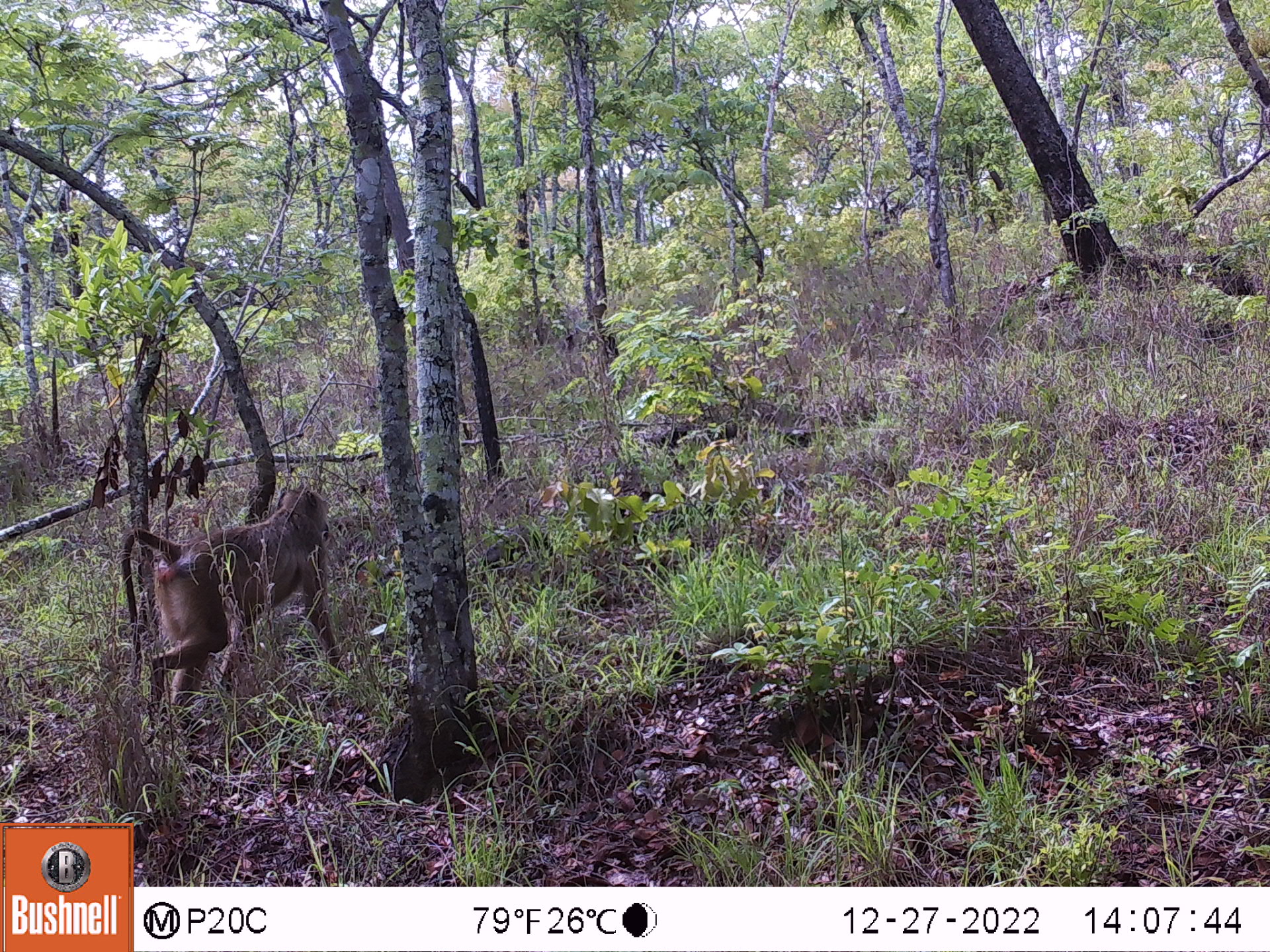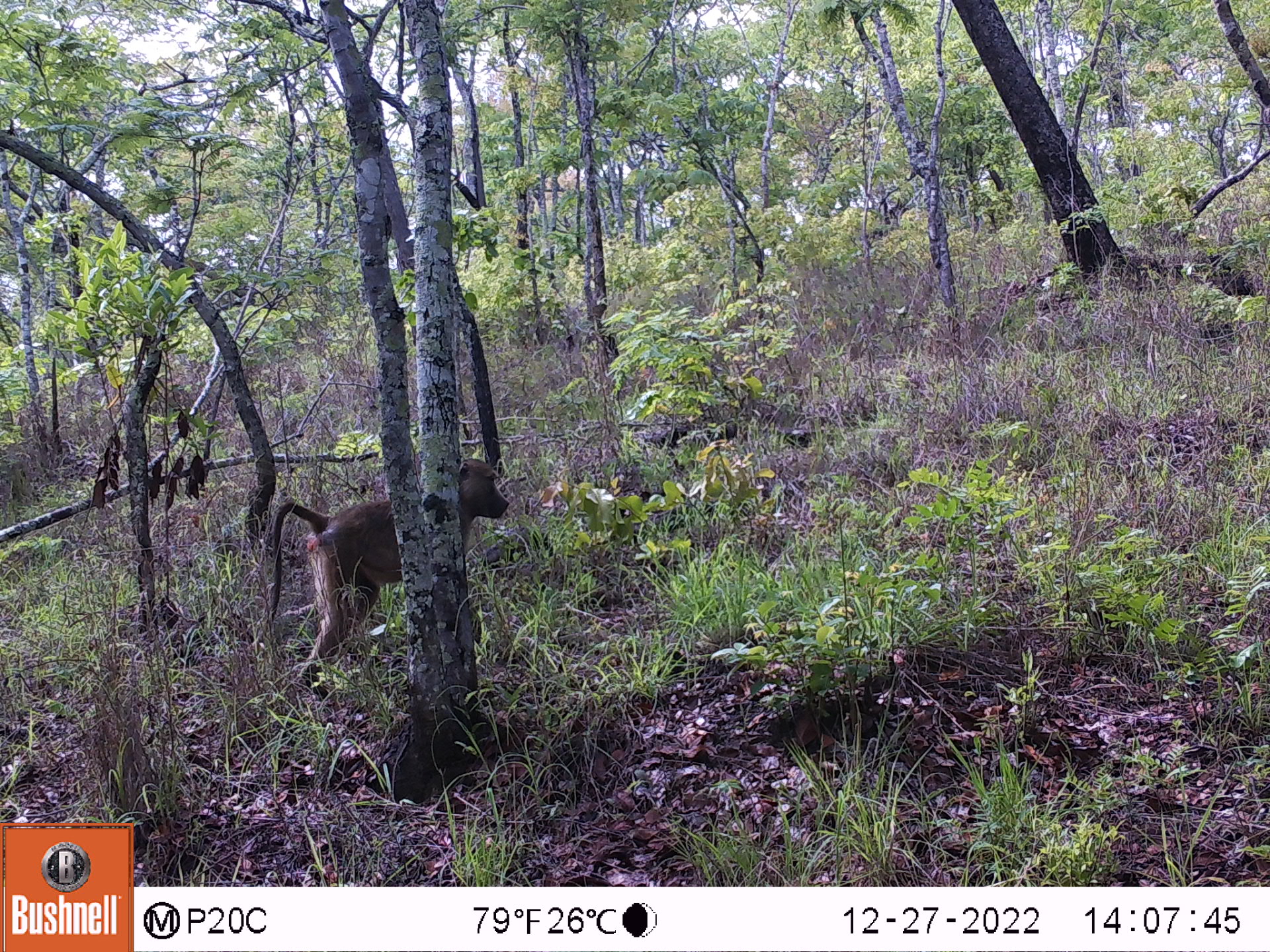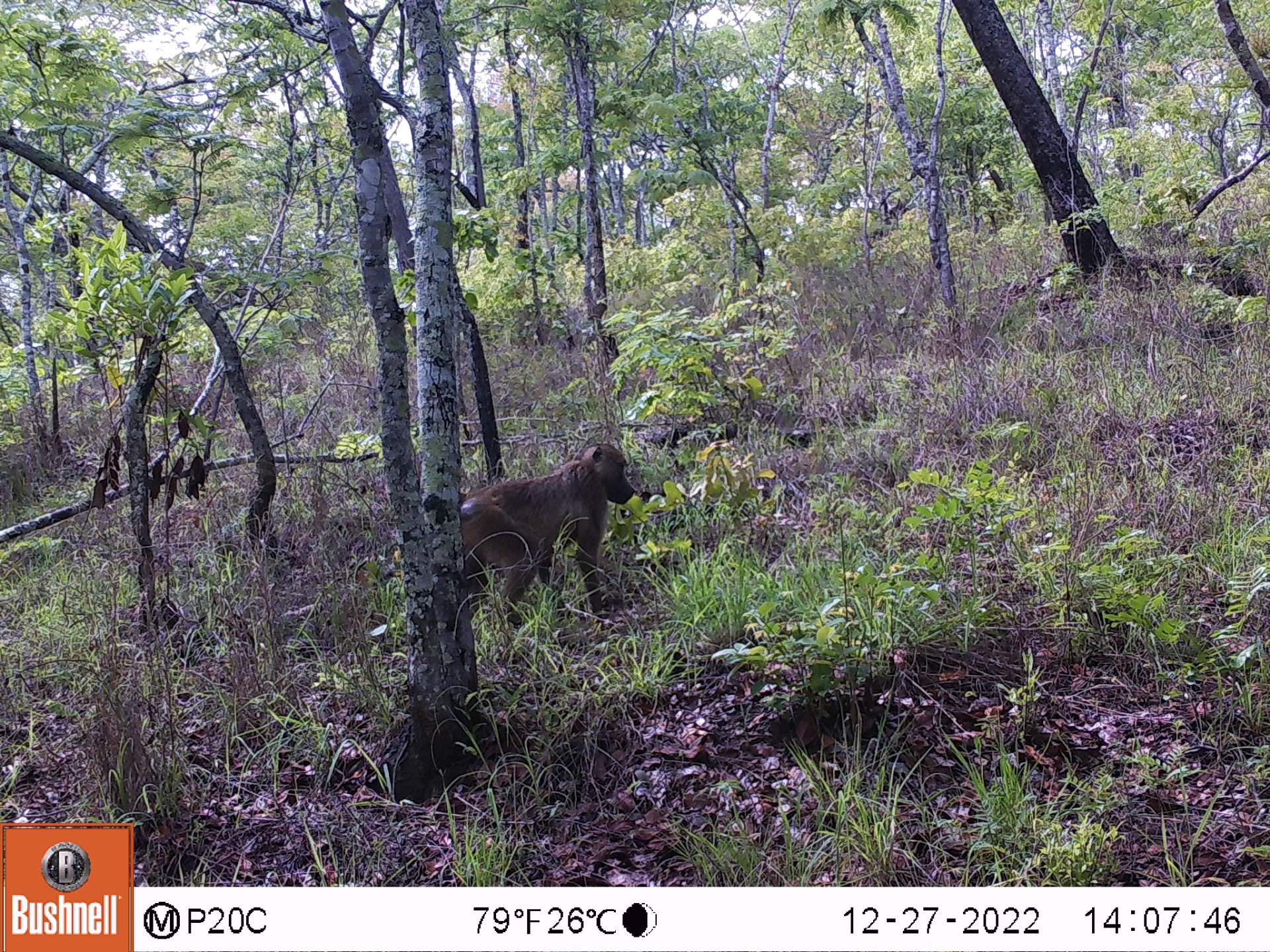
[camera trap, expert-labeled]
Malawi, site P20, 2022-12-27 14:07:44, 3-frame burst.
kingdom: Animalia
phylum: Chordata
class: Mammalia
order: Primates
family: Cercopithecidae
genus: Papio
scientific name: Papio cynocephalus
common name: yellow baboon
Yellow baboon (Papio cynocephalus), count 1.